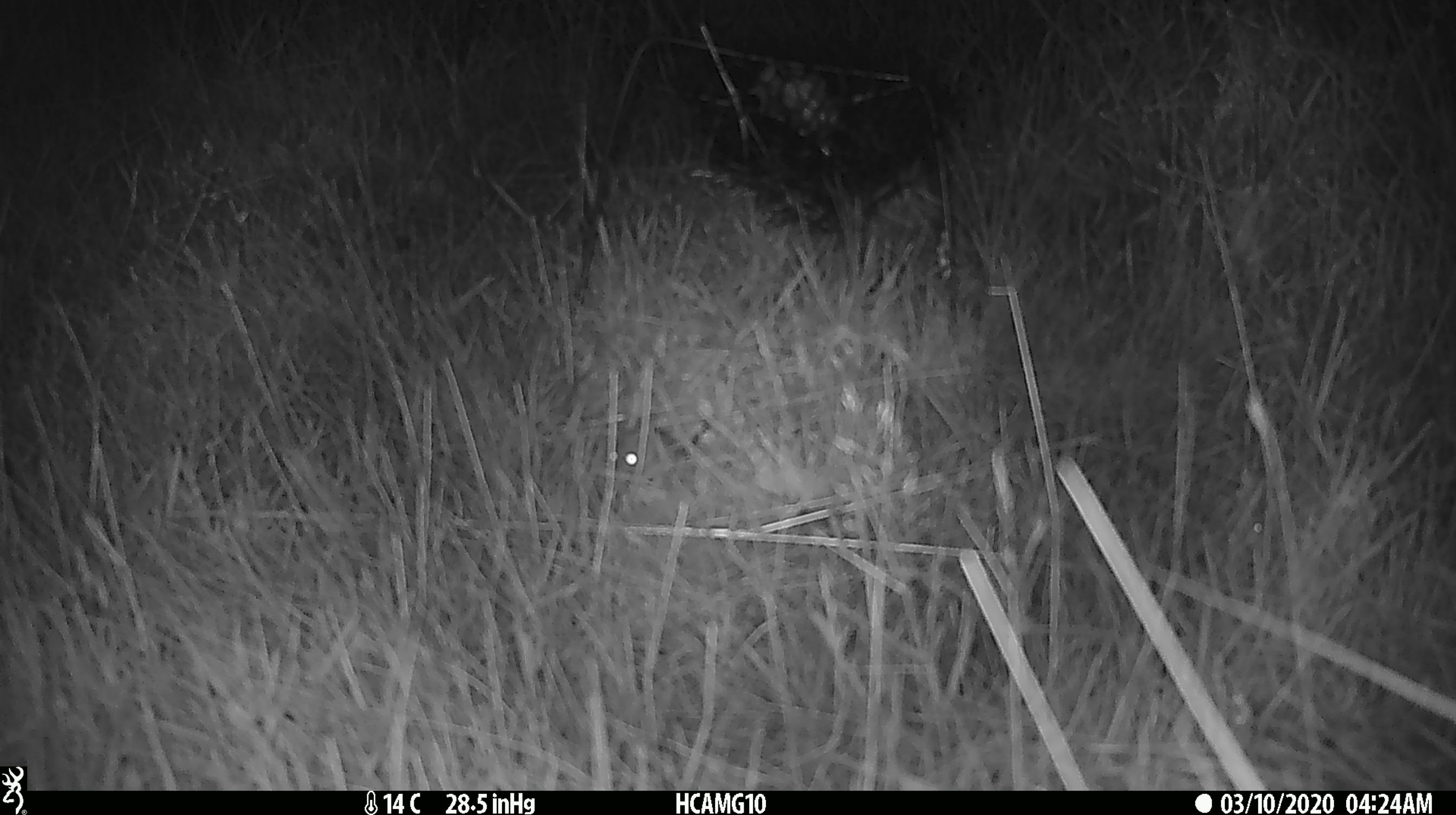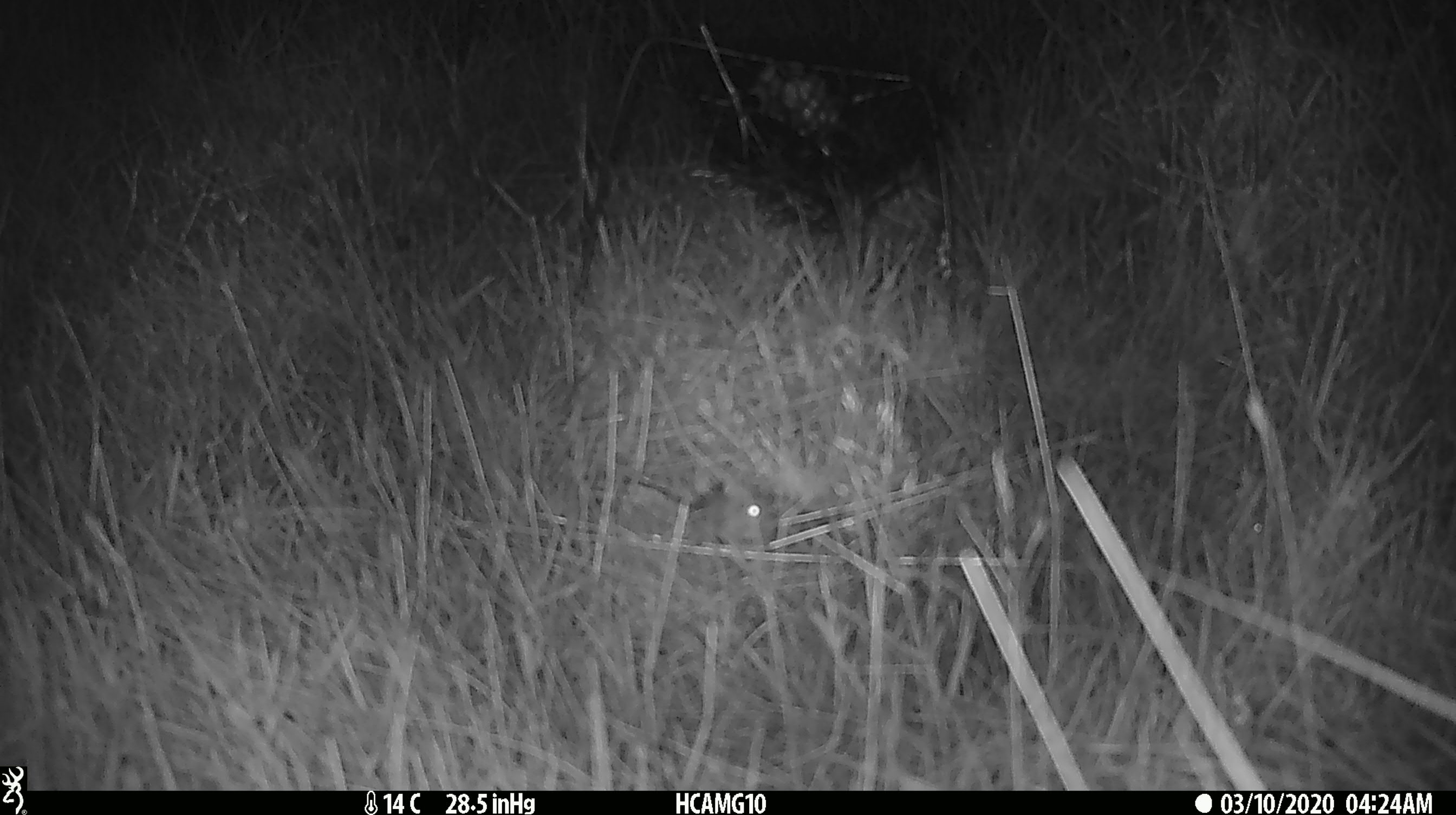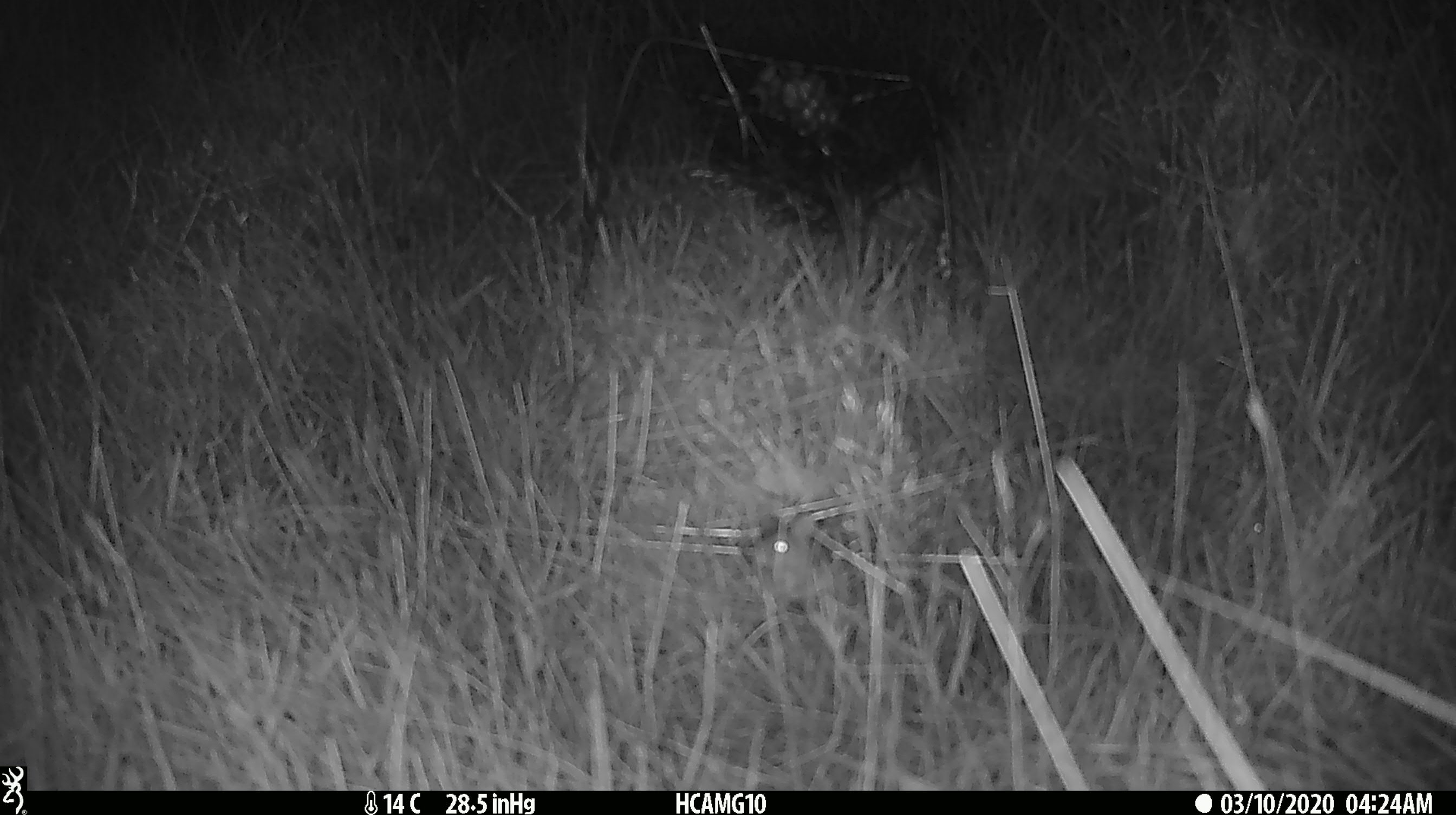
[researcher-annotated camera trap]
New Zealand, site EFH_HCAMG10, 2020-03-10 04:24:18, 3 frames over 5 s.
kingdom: Animalia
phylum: Chordata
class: Mammalia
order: Rodentia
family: Muridae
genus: Mus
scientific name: Mus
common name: mouse